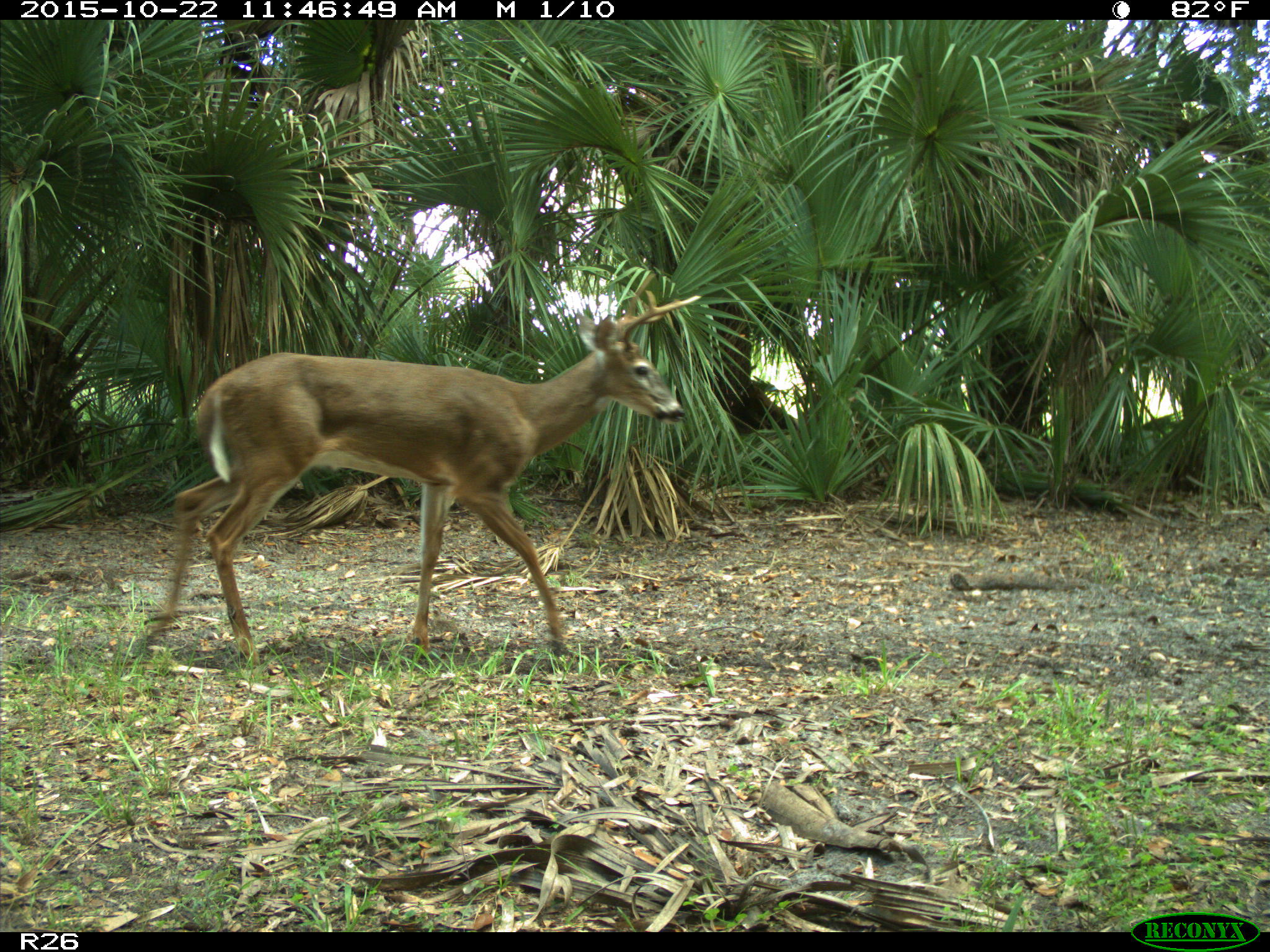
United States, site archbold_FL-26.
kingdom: Animalia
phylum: Chordata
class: Mammalia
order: Artiodactyla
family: Cervidae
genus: Odocoileus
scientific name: Odocoileus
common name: deer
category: unidentified deer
Unidentified deer (deer) (Odocoileus).